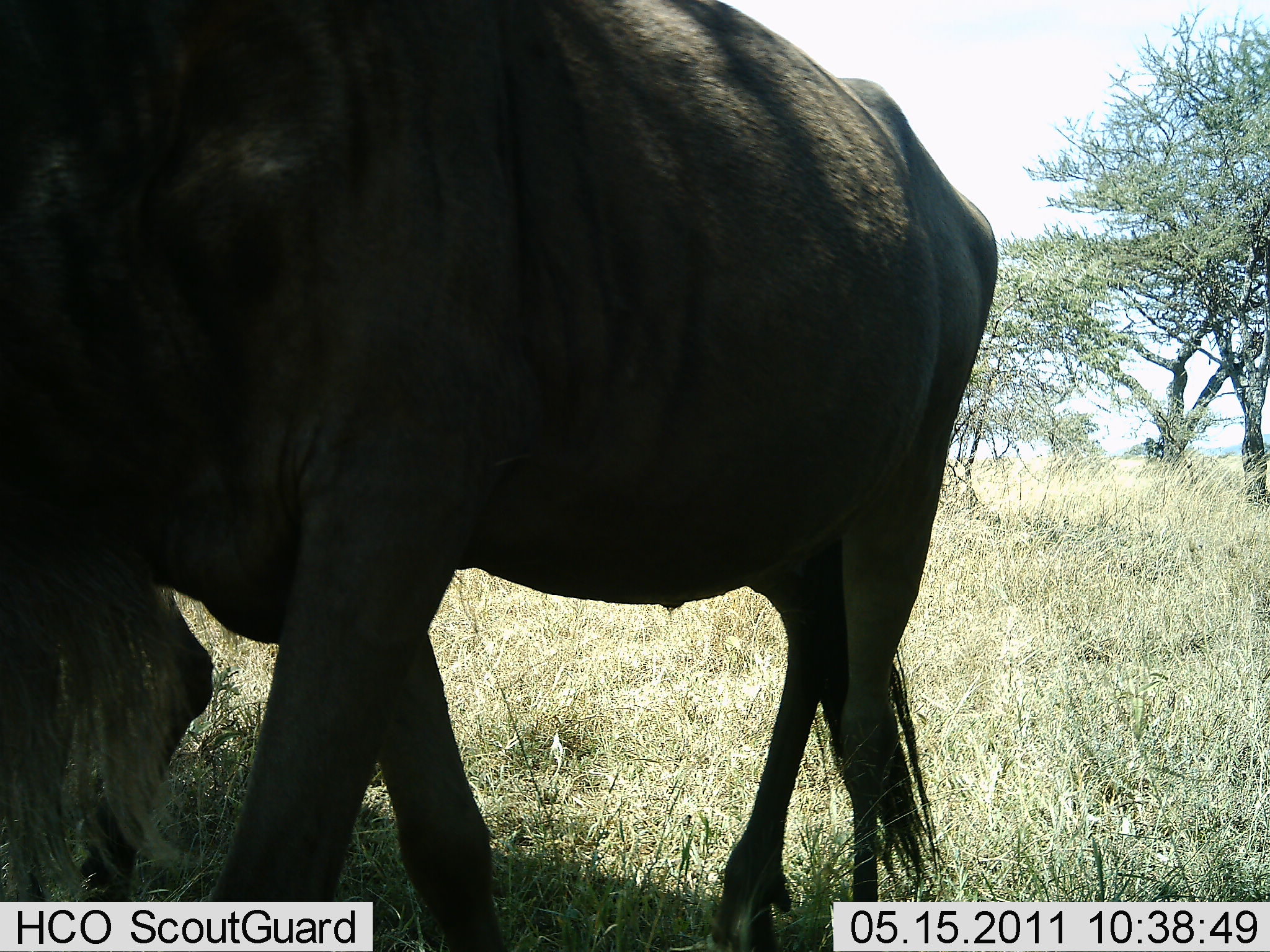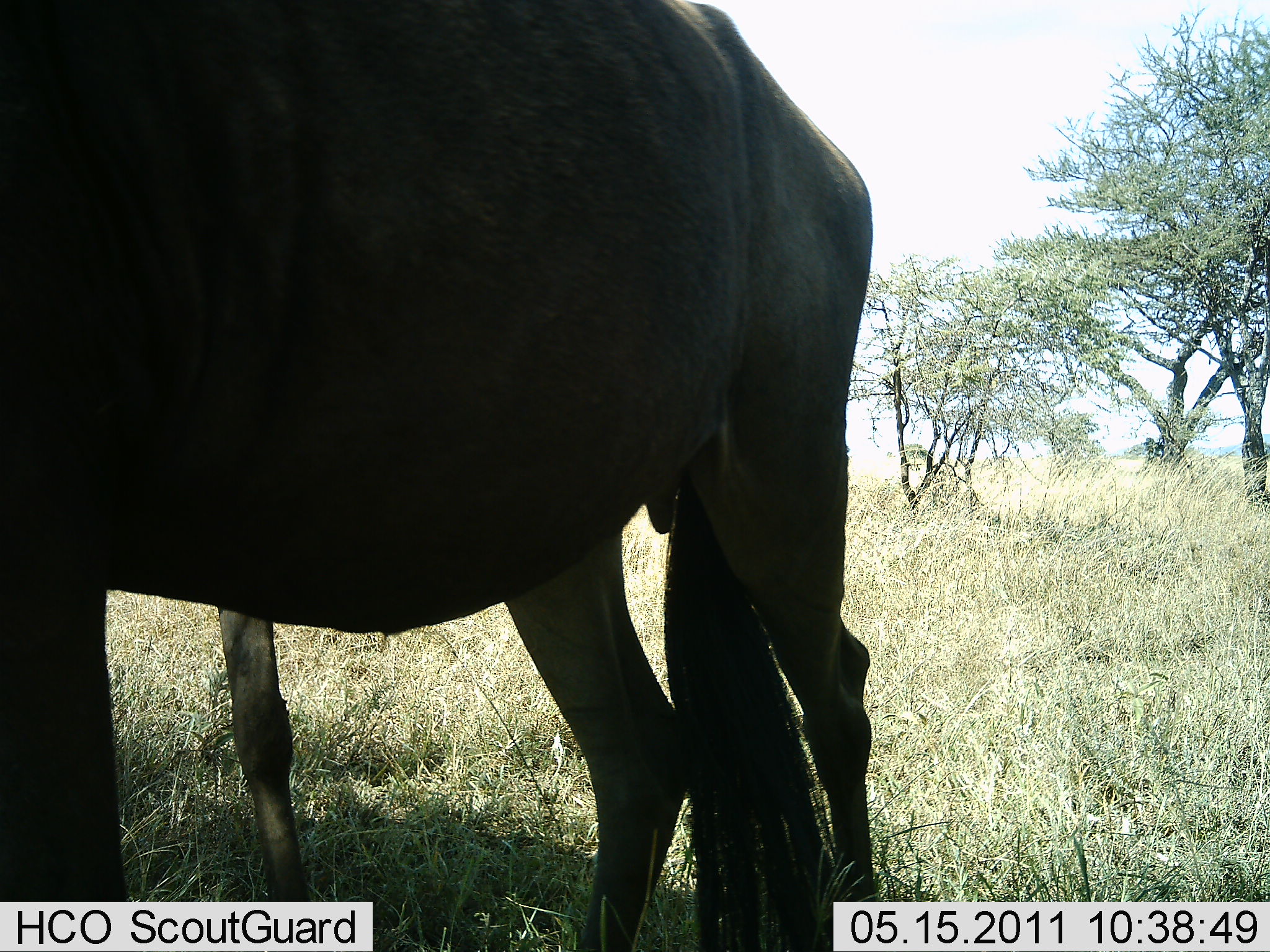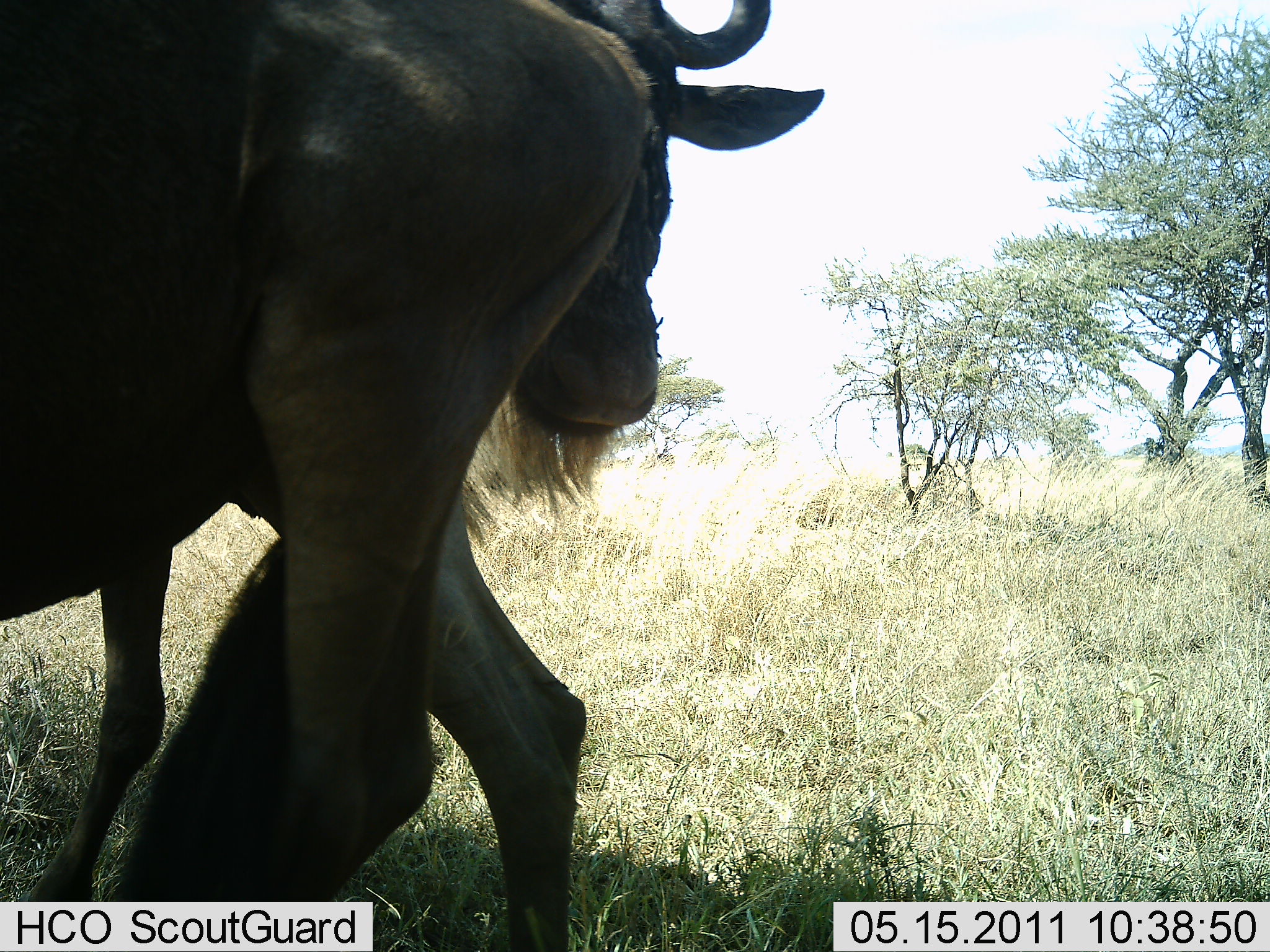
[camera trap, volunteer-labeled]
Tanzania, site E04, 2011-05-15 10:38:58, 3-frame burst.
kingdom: Animalia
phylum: Chordata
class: Mammalia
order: Artiodactyla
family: Bovidae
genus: Connochaetes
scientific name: Connochaetes taurinus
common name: blue wildebeest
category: wildebeest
Wildebeest (blue wildebeest) (Connochaetes taurinus), count 2. Behavior (volunteer vote fractions): standing 25%, resting 0%, moving 92%, interacting 17%. Young present (vote fraction): 0%. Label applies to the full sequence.